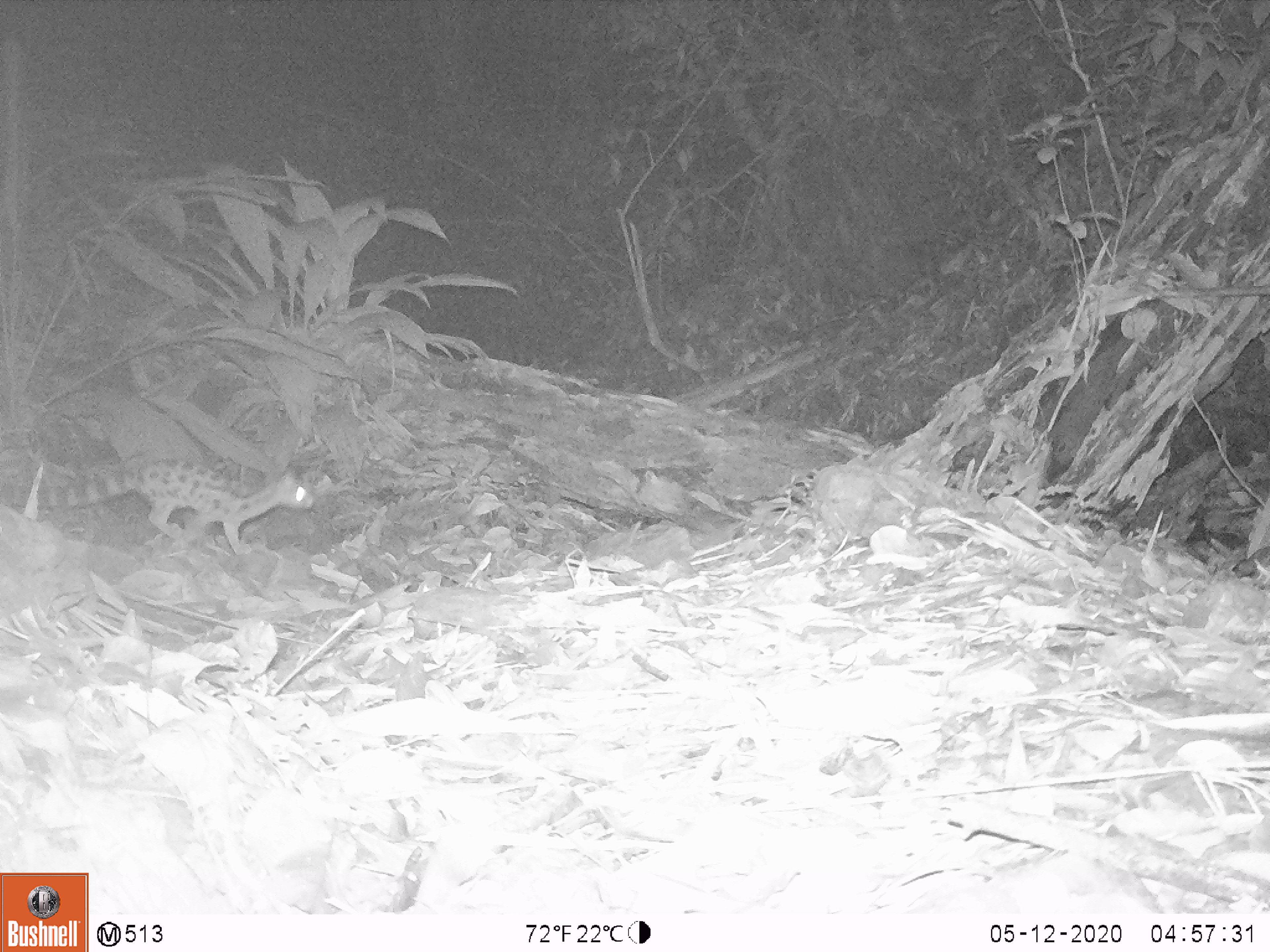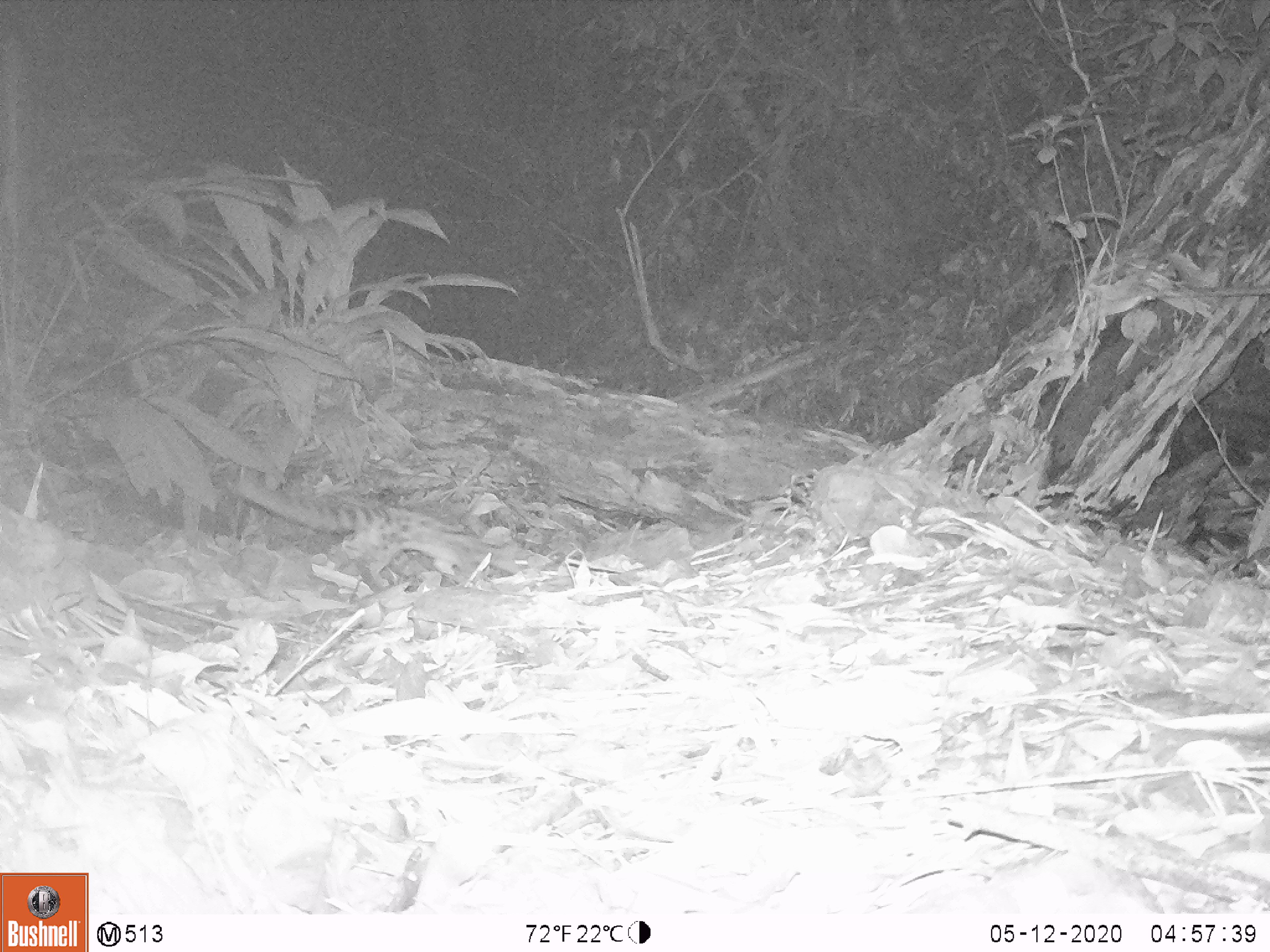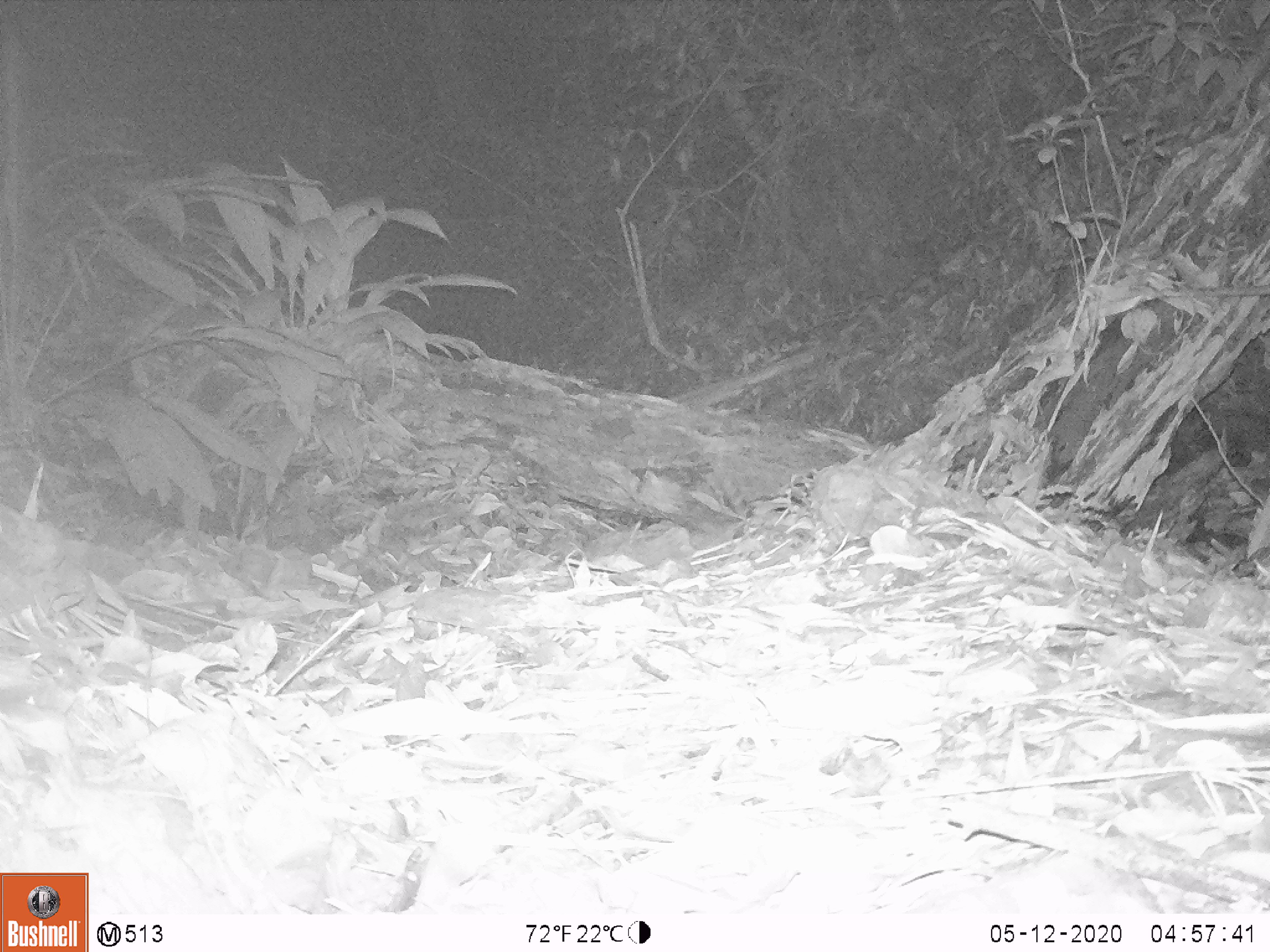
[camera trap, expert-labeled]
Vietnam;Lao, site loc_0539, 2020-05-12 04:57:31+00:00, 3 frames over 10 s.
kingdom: Animalia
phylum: Chordata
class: Mammalia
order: Carnivora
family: Prionodontidae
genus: Prionodon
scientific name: Prionodon pardicolor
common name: spotted linsang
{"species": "spotted linsang (Prionodon pardicolor)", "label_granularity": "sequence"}